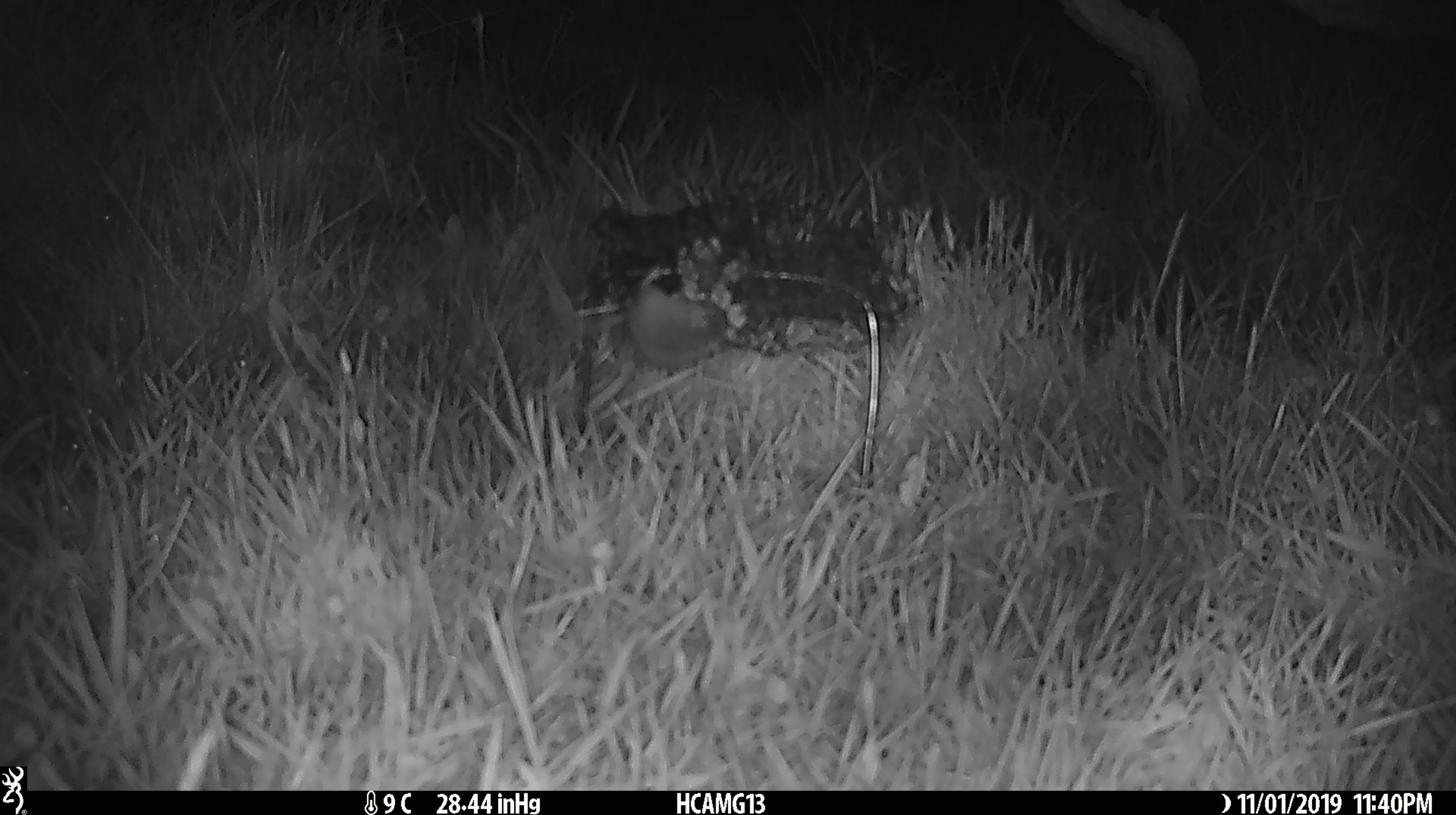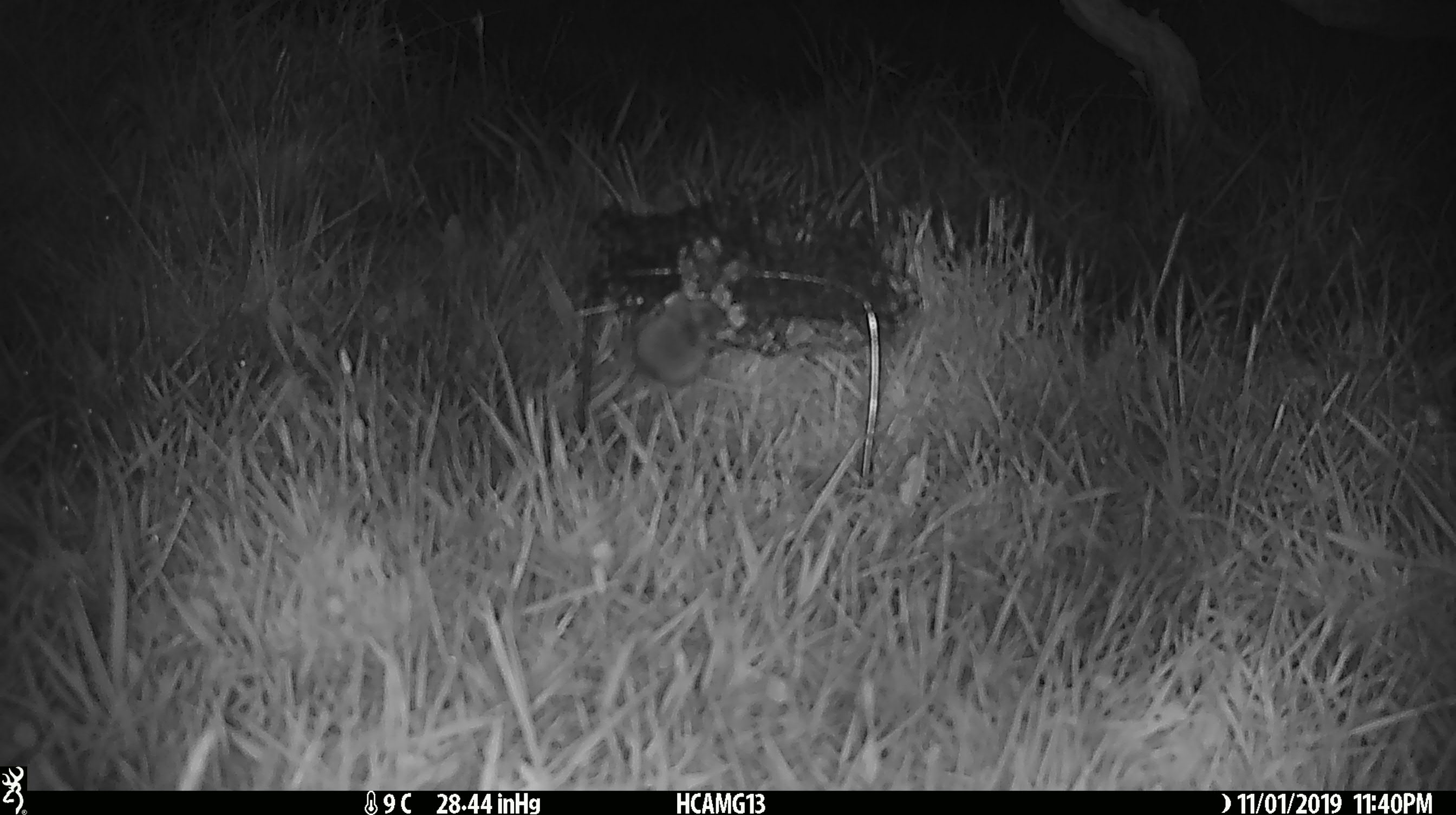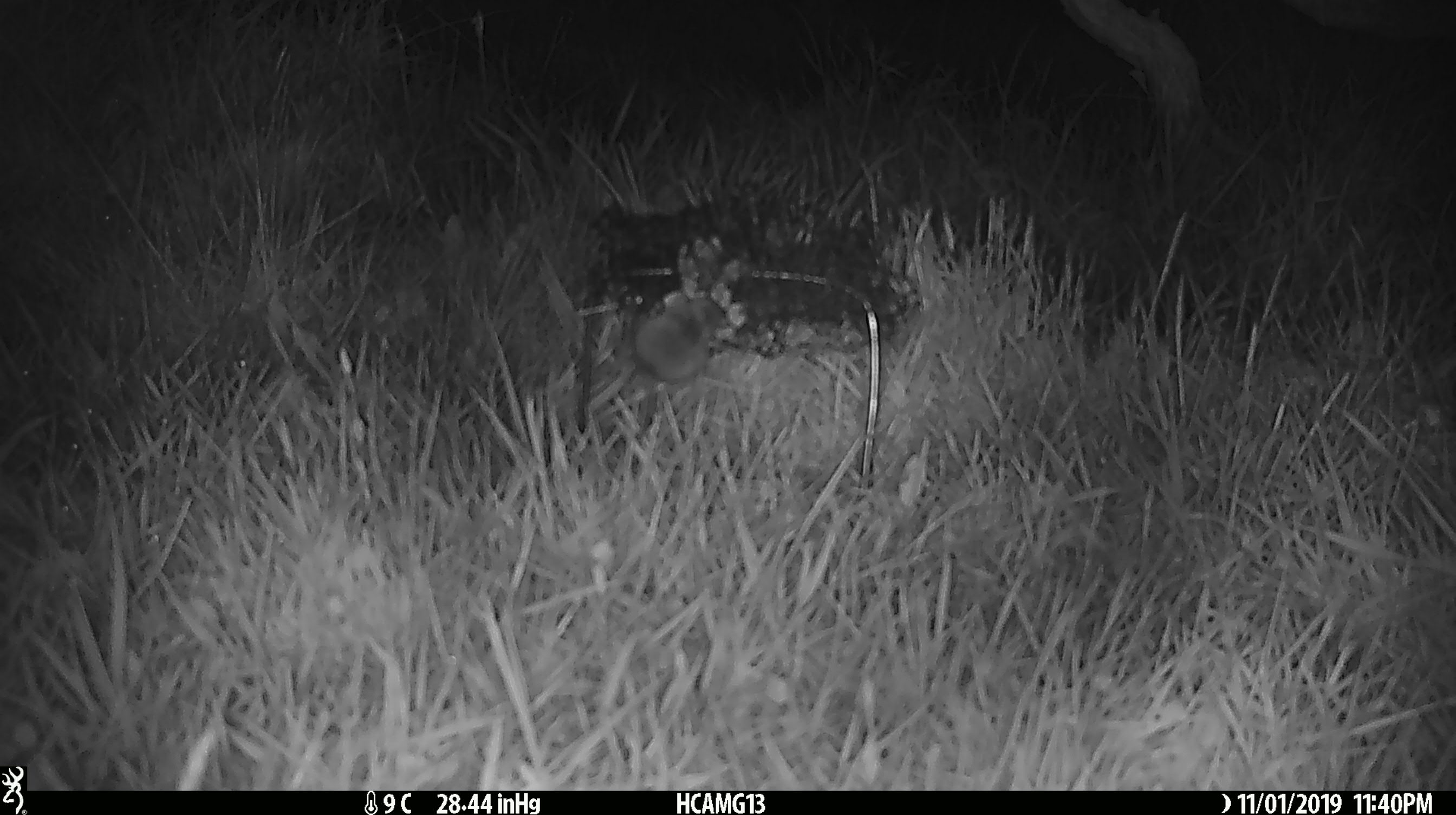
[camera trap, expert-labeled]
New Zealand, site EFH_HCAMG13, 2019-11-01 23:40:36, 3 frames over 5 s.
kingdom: Animalia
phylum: Chordata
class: Mammalia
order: Rodentia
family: Muridae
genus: Mus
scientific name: Mus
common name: mouse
Mouse (Mus).